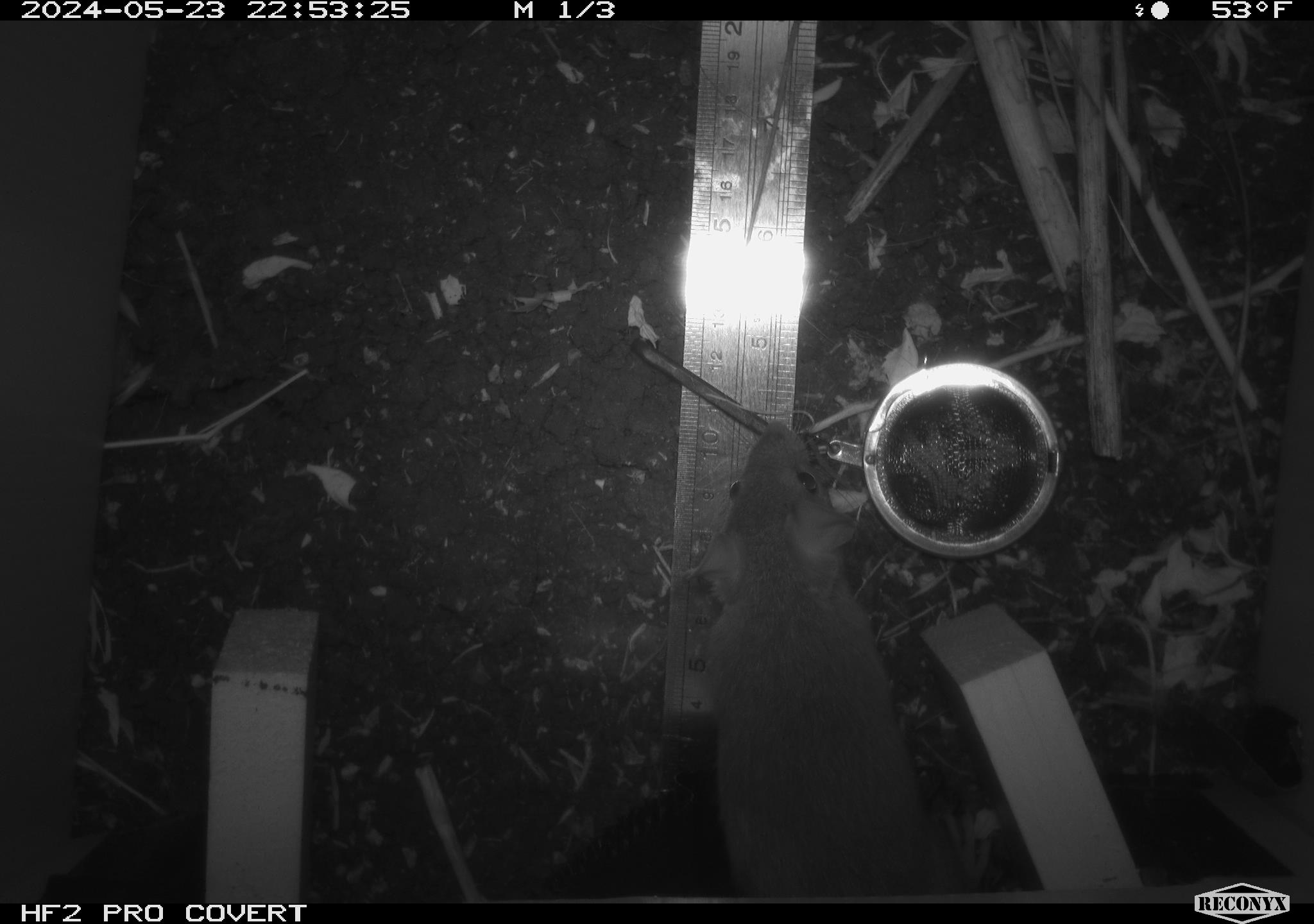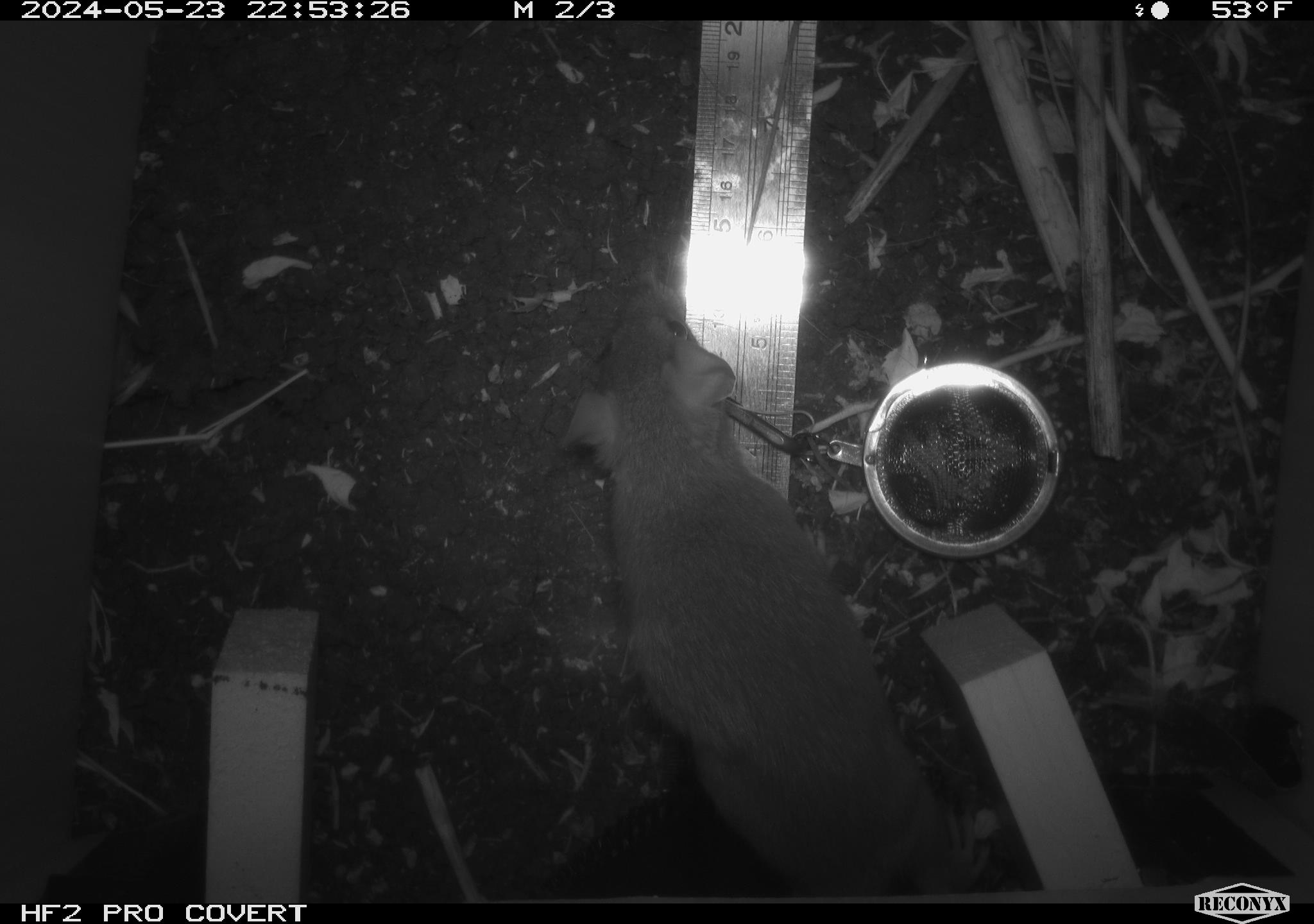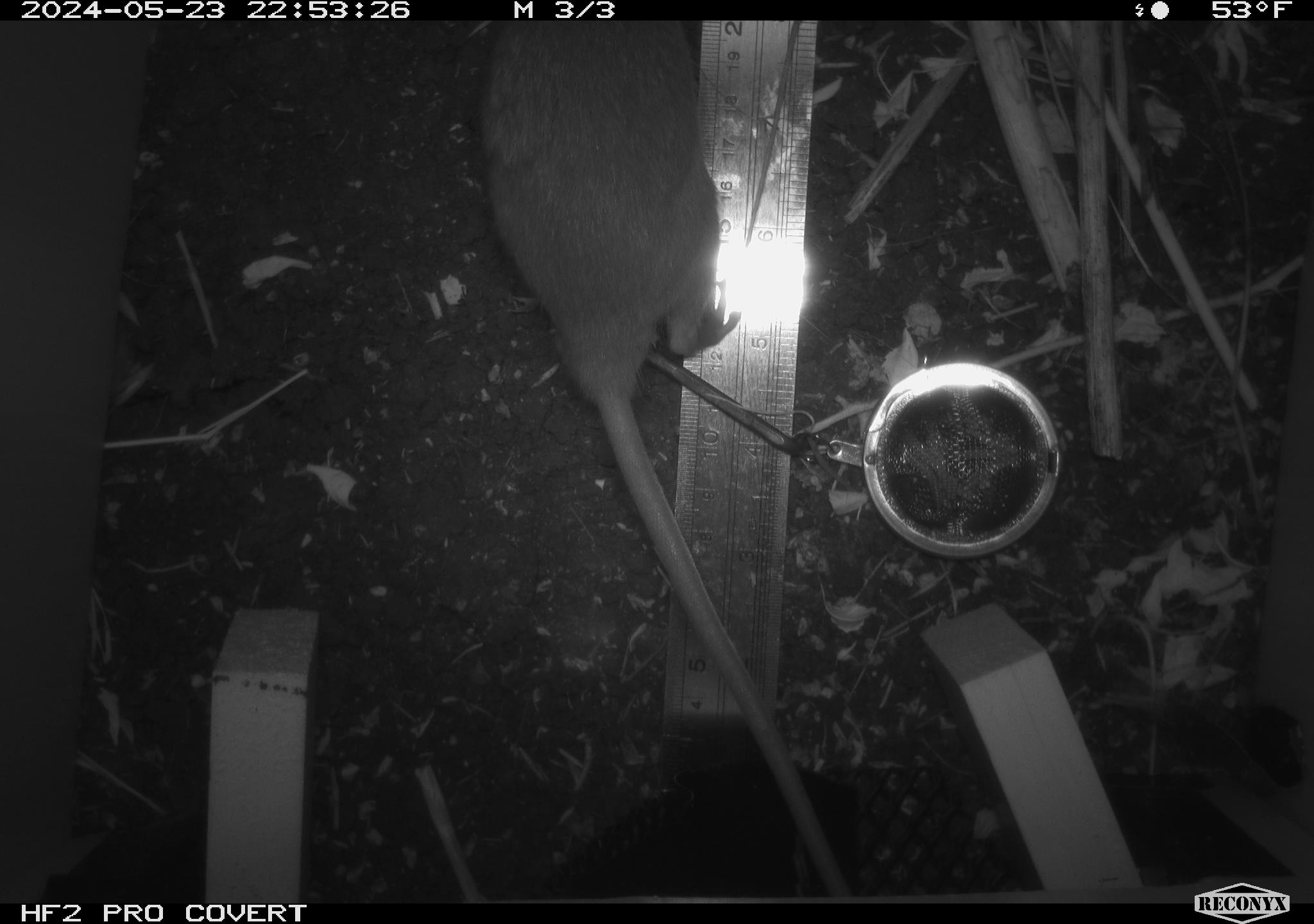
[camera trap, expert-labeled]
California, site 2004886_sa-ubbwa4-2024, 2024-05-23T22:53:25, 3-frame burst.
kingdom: Animalia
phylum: Chordata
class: Mammalia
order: Rodentia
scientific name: Rodentia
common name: woodrat or rat or mouse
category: woodrat or rat or mouse species